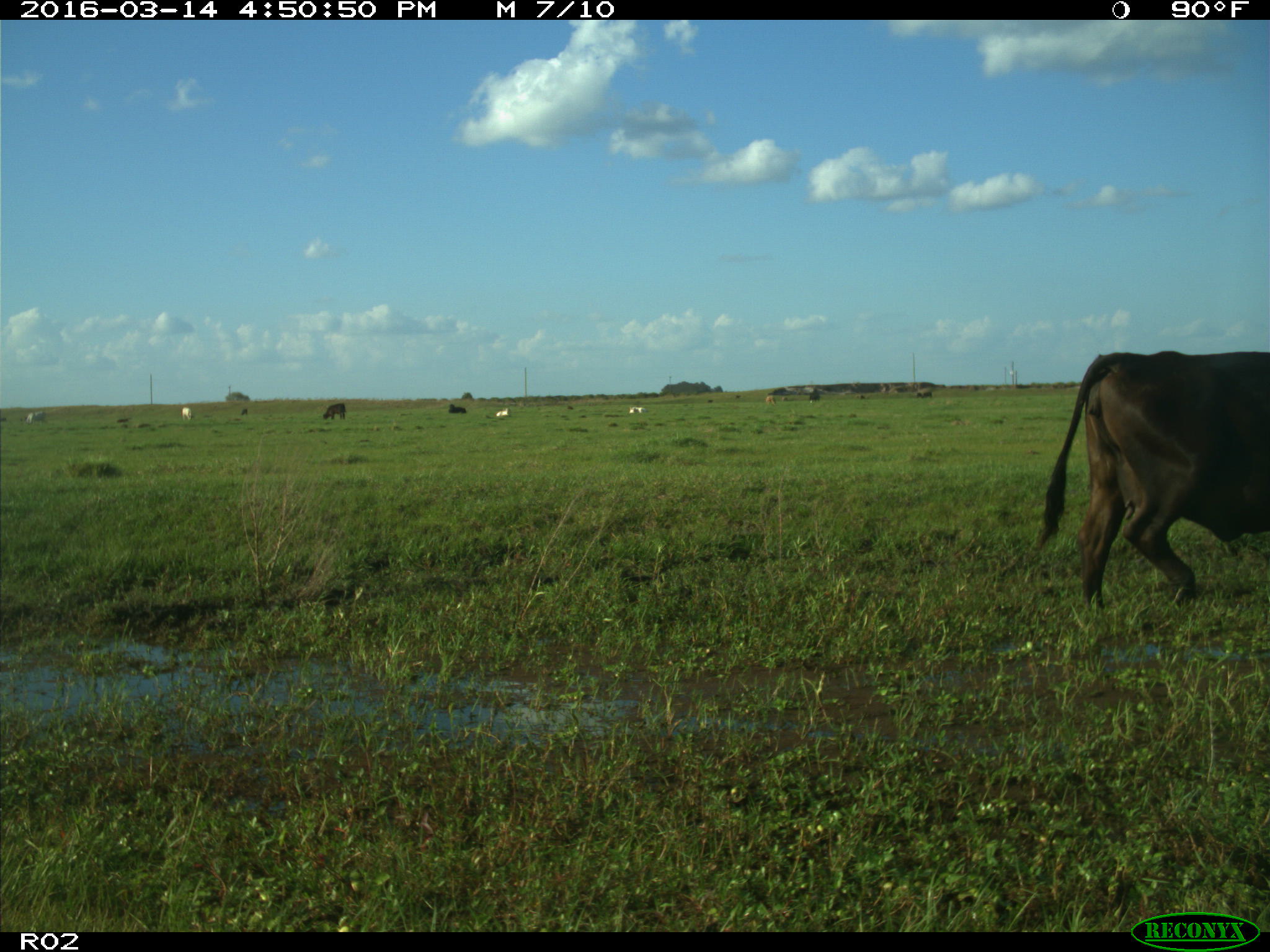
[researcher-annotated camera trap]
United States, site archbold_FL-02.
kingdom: Animalia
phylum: Chordata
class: Mammalia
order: Artiodactyla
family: Bovidae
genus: Bos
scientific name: Bos taurus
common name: domestic cow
Bos taurus (domestic cow).